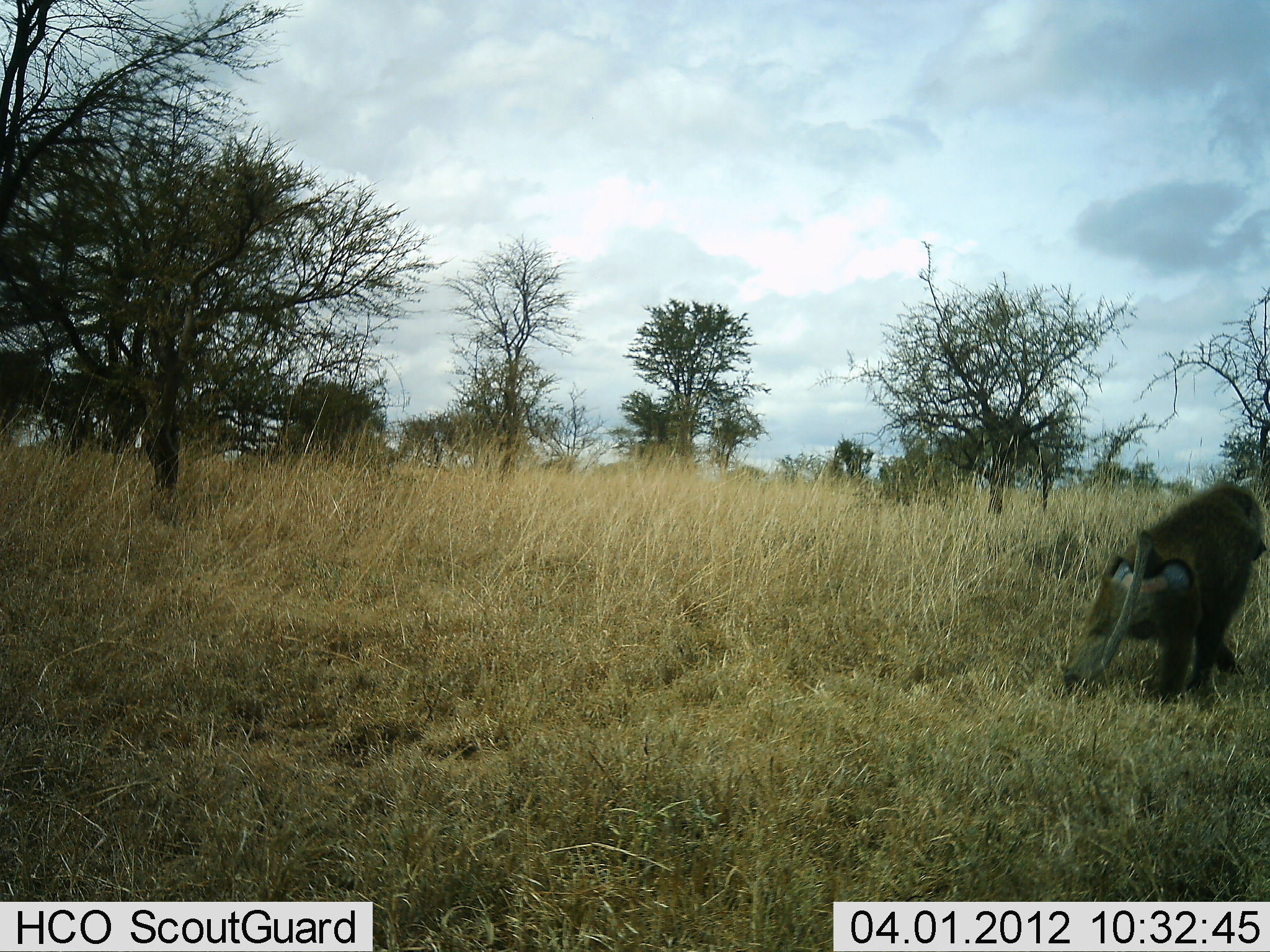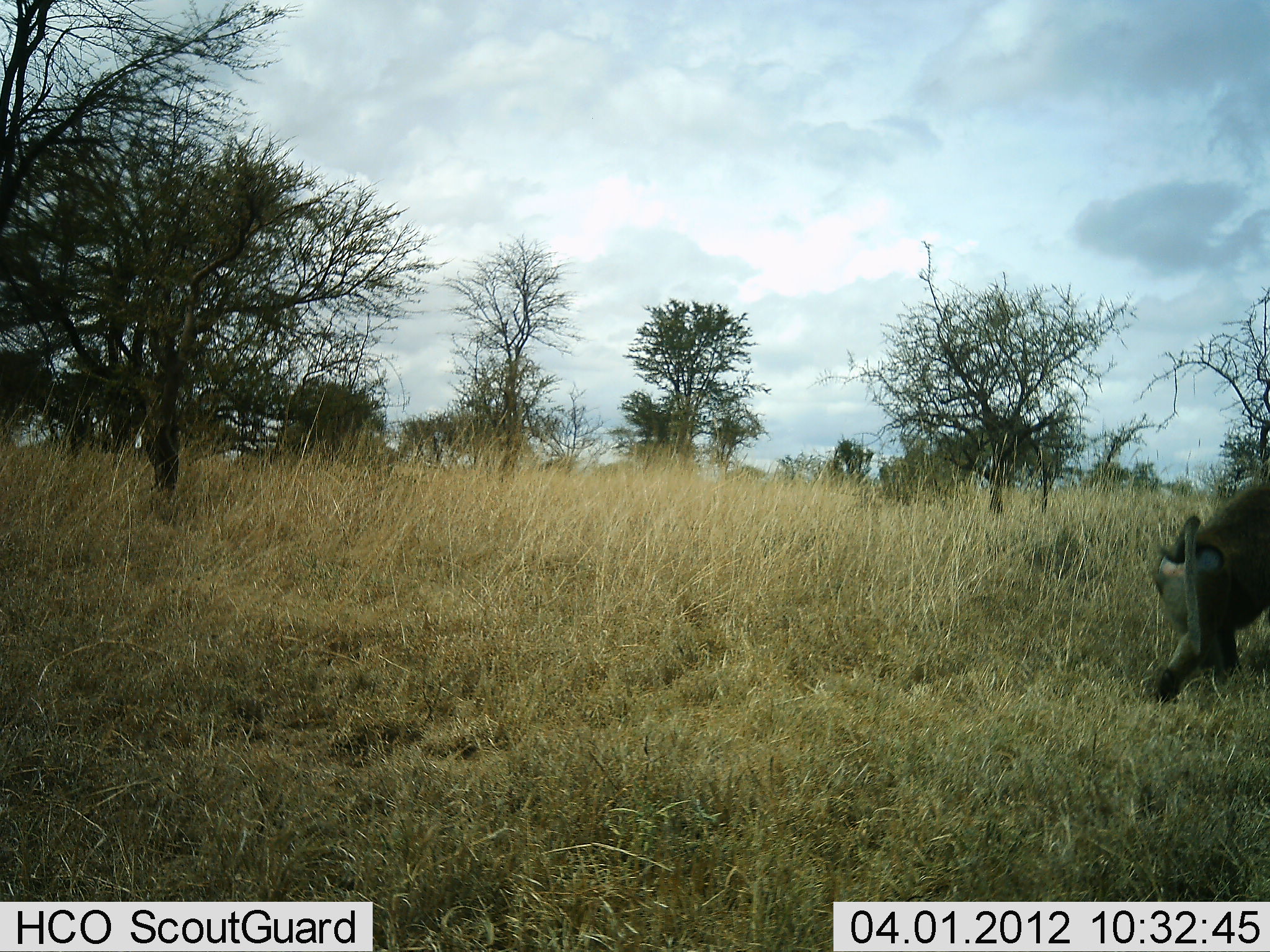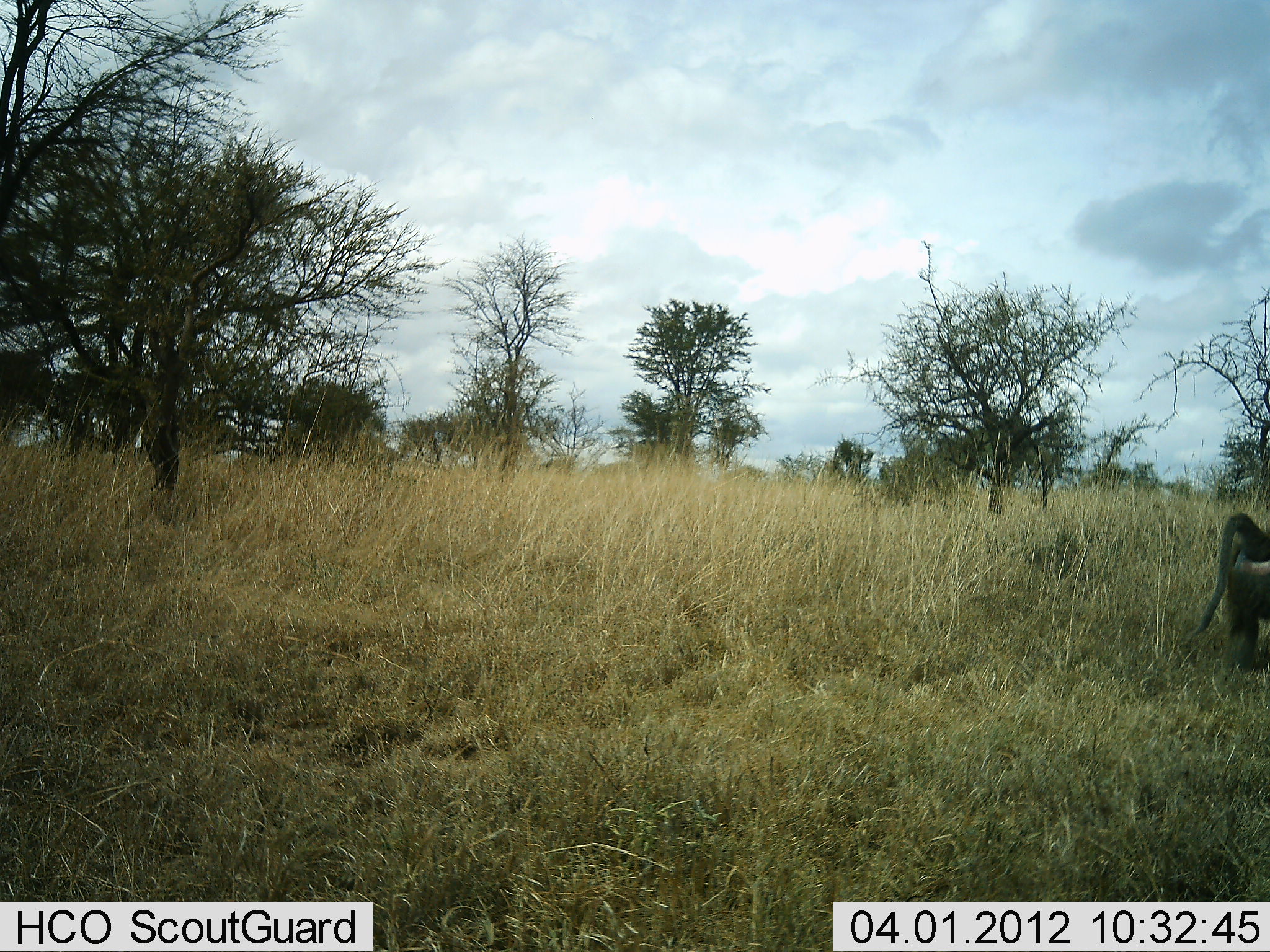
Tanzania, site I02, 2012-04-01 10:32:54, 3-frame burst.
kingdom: Animalia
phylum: Chordata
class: Mammalia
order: Primates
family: Cercopithecidae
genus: Papio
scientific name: Papio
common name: baboon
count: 1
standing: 0%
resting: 0%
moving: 100%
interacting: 0%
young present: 0%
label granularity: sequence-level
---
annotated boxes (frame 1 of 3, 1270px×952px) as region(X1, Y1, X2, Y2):
animal: region(1062, 478, 1267, 704)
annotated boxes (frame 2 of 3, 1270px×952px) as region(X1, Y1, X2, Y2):
animal: region(1151, 458, 1270, 703)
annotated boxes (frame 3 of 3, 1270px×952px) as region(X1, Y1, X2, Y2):
animal: region(1187, 511, 1270, 674)